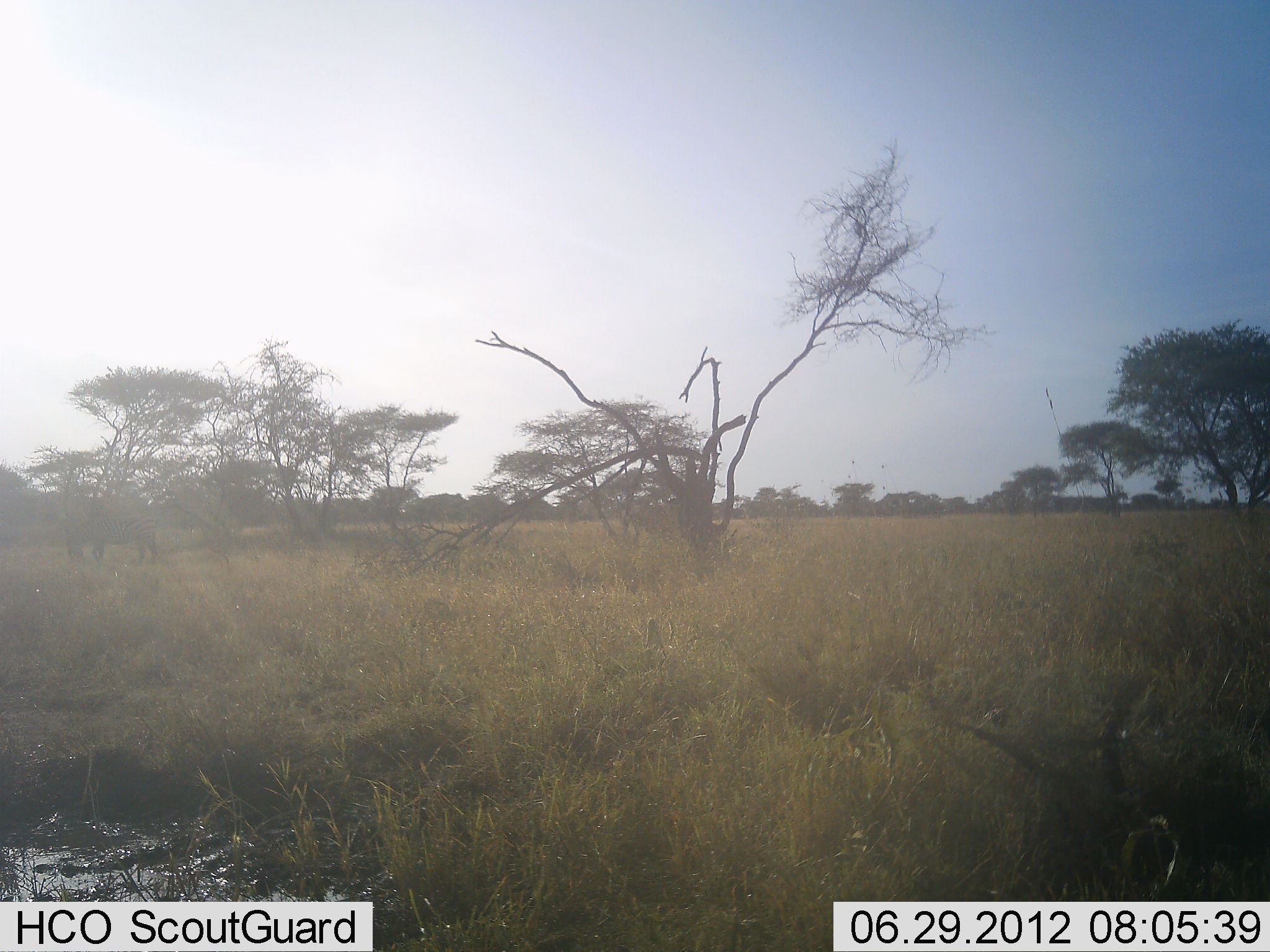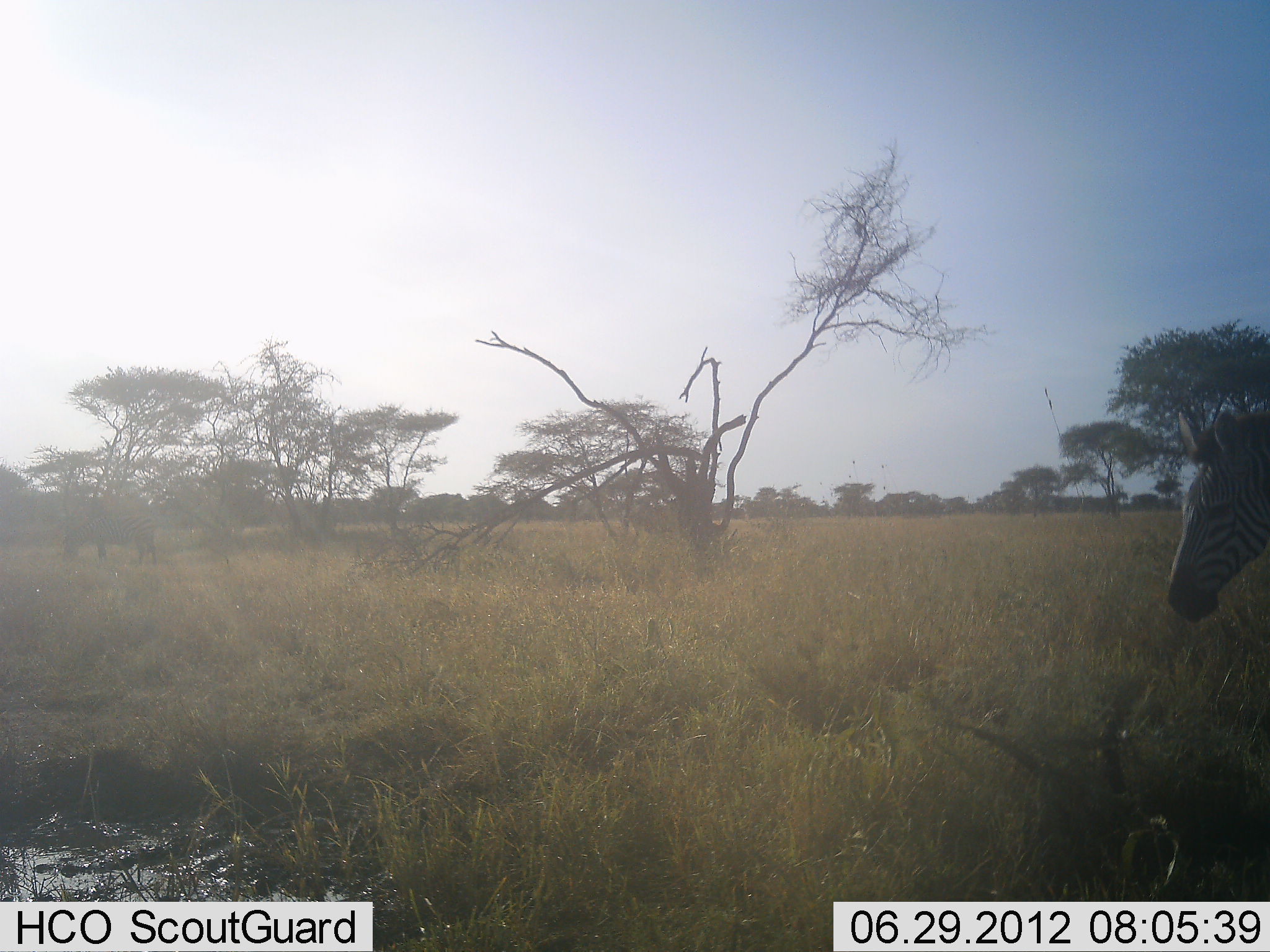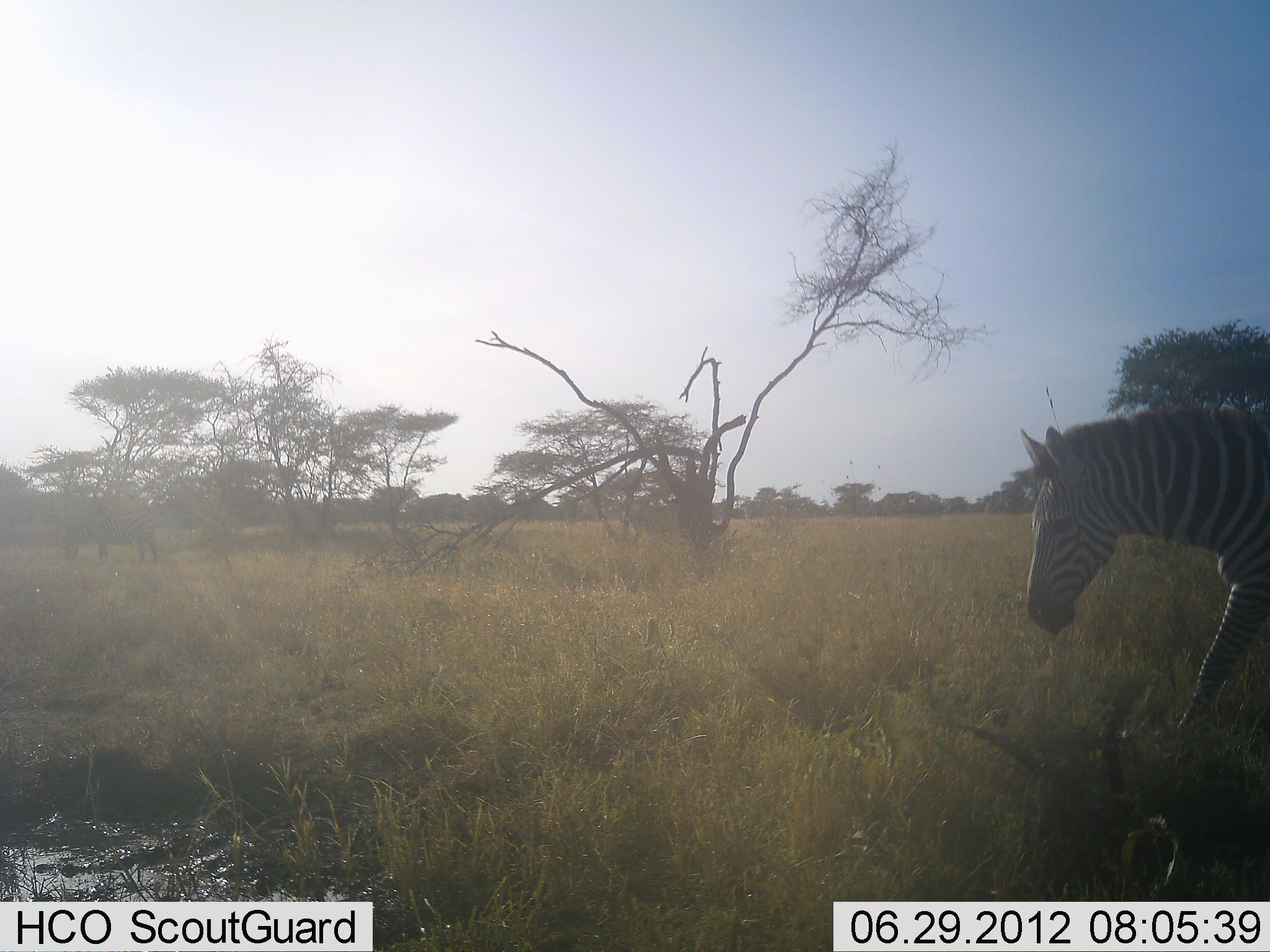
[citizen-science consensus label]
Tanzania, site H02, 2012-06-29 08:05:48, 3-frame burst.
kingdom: Animalia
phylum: Chordata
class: Mammalia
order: Perissodactyla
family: Equidae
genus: Equus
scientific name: Equus quagga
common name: plains zebra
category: zebra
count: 1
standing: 10%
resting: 0%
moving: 90%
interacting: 0%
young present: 0%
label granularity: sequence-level